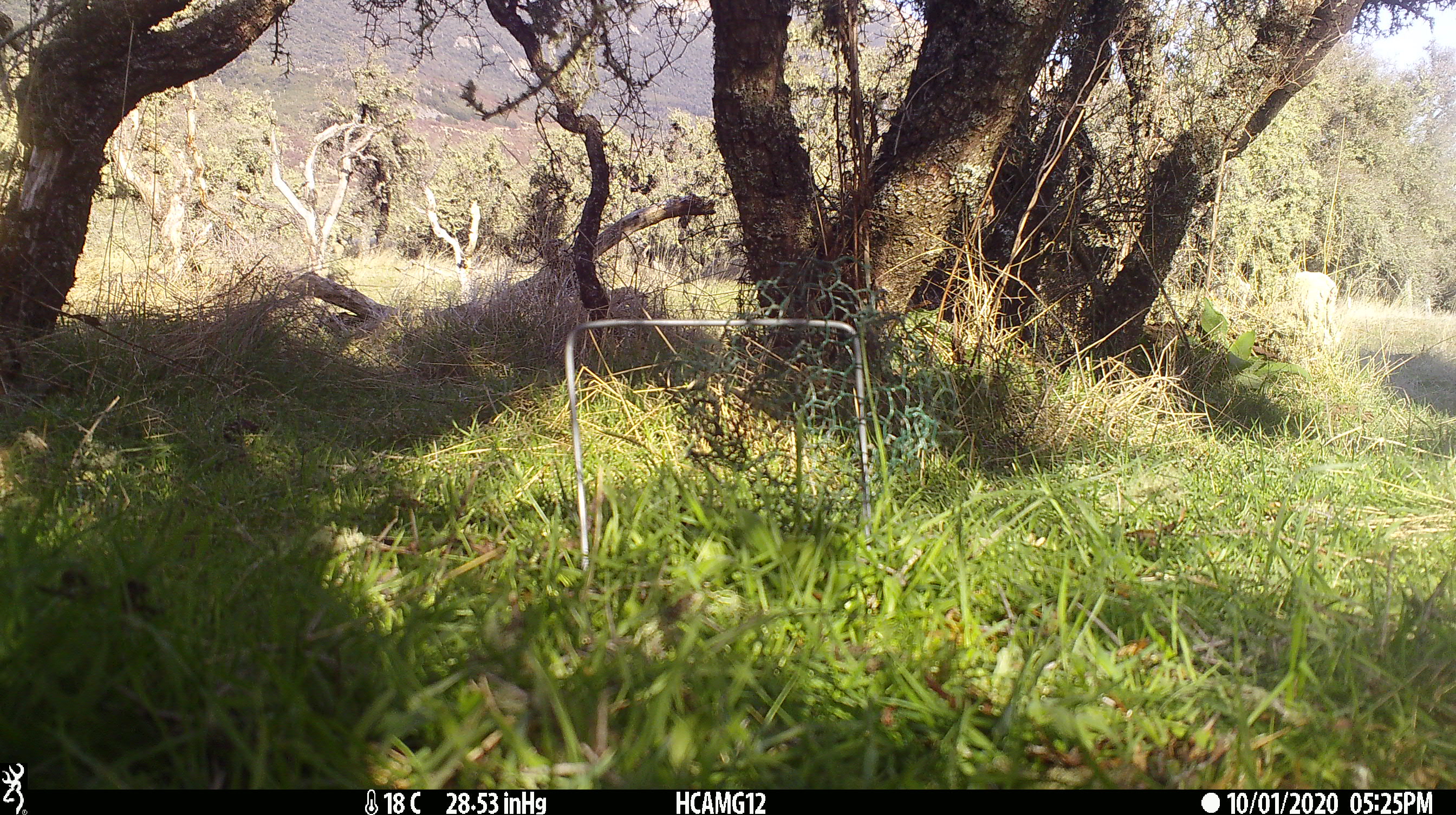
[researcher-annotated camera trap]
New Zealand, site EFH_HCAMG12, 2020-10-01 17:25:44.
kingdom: Animalia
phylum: Chordata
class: Mammalia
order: Artiodactyla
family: Bovidae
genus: Ovis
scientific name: Ovis aries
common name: domestic sheep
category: sheep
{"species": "sheep (domestic sheep) (Ovis aries)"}